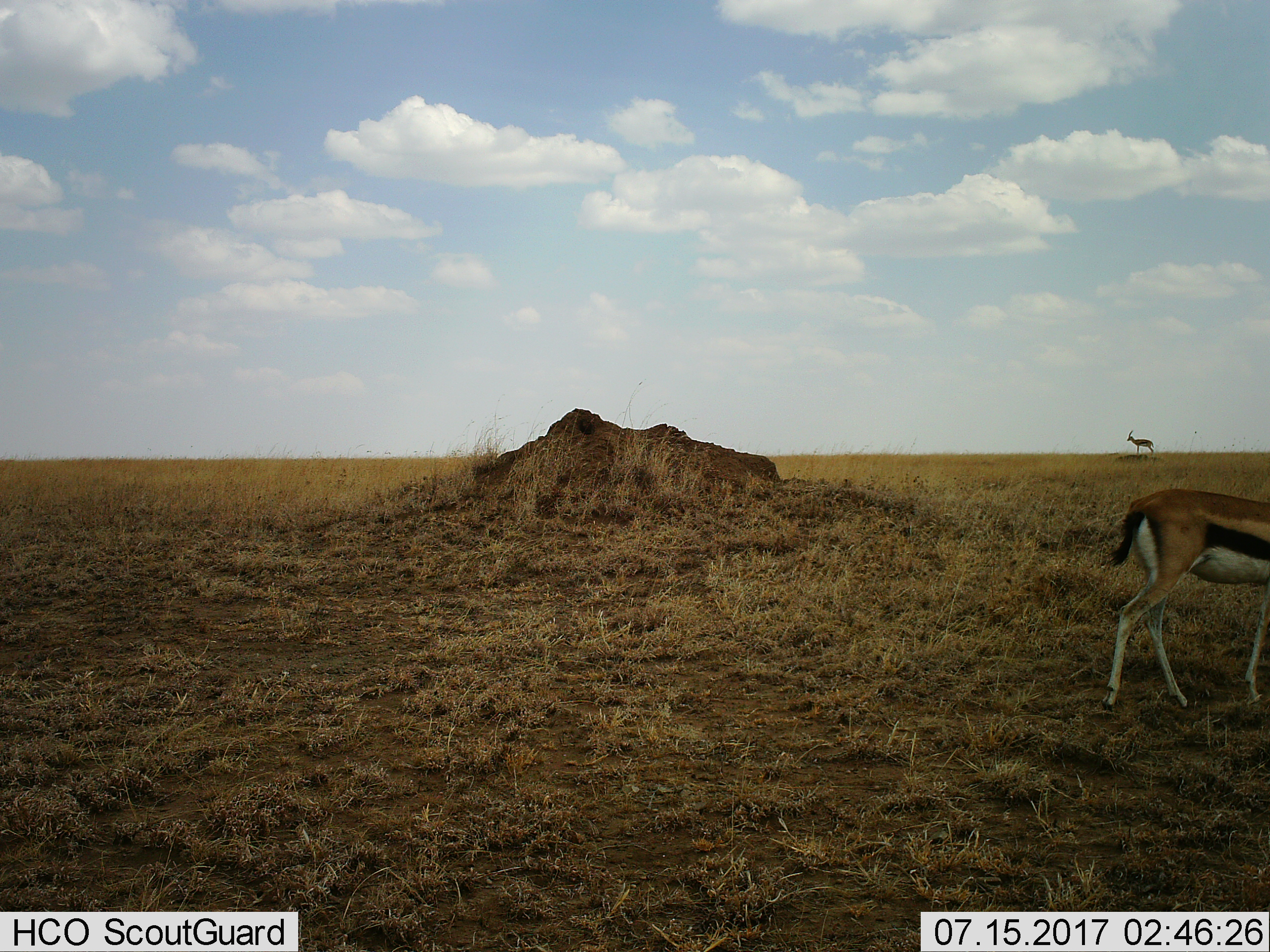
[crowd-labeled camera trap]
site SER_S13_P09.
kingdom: Animalia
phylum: Chordata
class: Mammalia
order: Artiodactyla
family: Bovidae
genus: Eudorcas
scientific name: Eudorcas thomsonii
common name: thomson's gazelle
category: gazellethomsons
Gazellethomsons (thomson's gazelle) (Eudorcas thomsonii), count 2. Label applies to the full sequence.